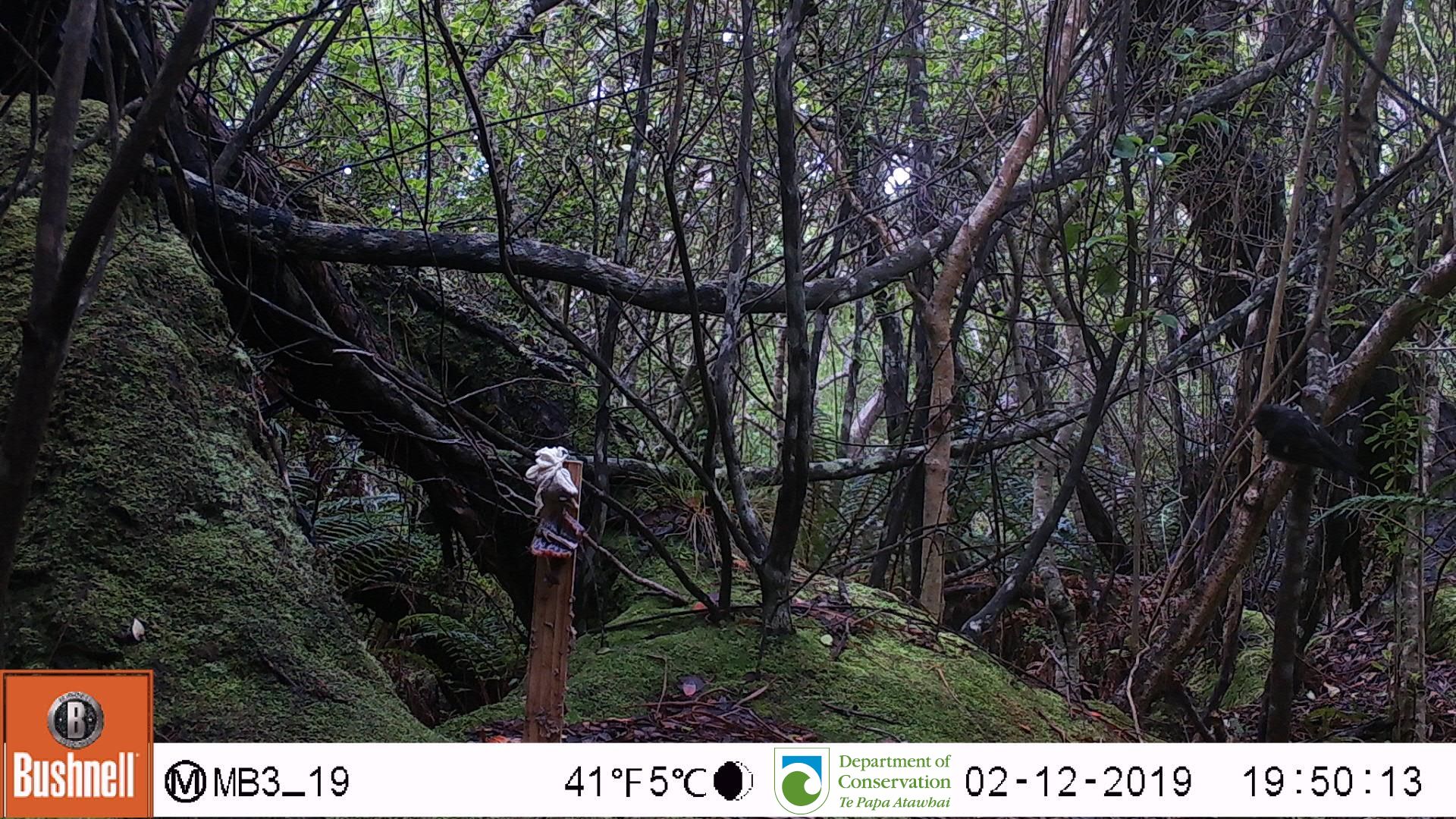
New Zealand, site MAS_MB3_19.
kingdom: Animalia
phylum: Chordata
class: Aves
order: Passeriformes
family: Petroicidae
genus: Petroica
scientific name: Petroica macrocephala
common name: tomtit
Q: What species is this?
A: Tomtit (Petroica macrocephala).